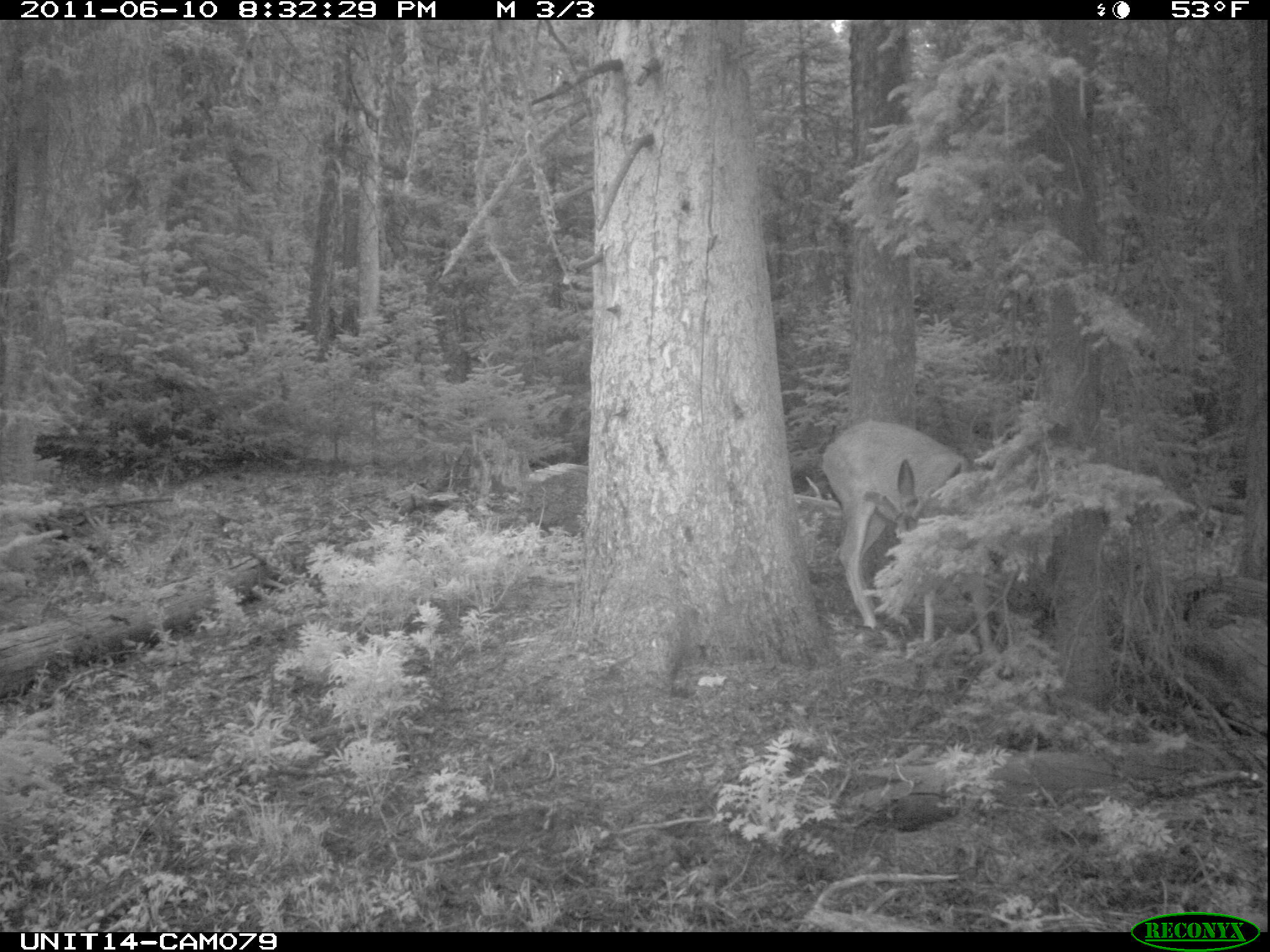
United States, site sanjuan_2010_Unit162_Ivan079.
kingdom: Animalia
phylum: Chordata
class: Mammalia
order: Artiodactyla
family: Cervidae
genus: Odocoileus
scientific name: Odocoileus hemionus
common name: mule deer